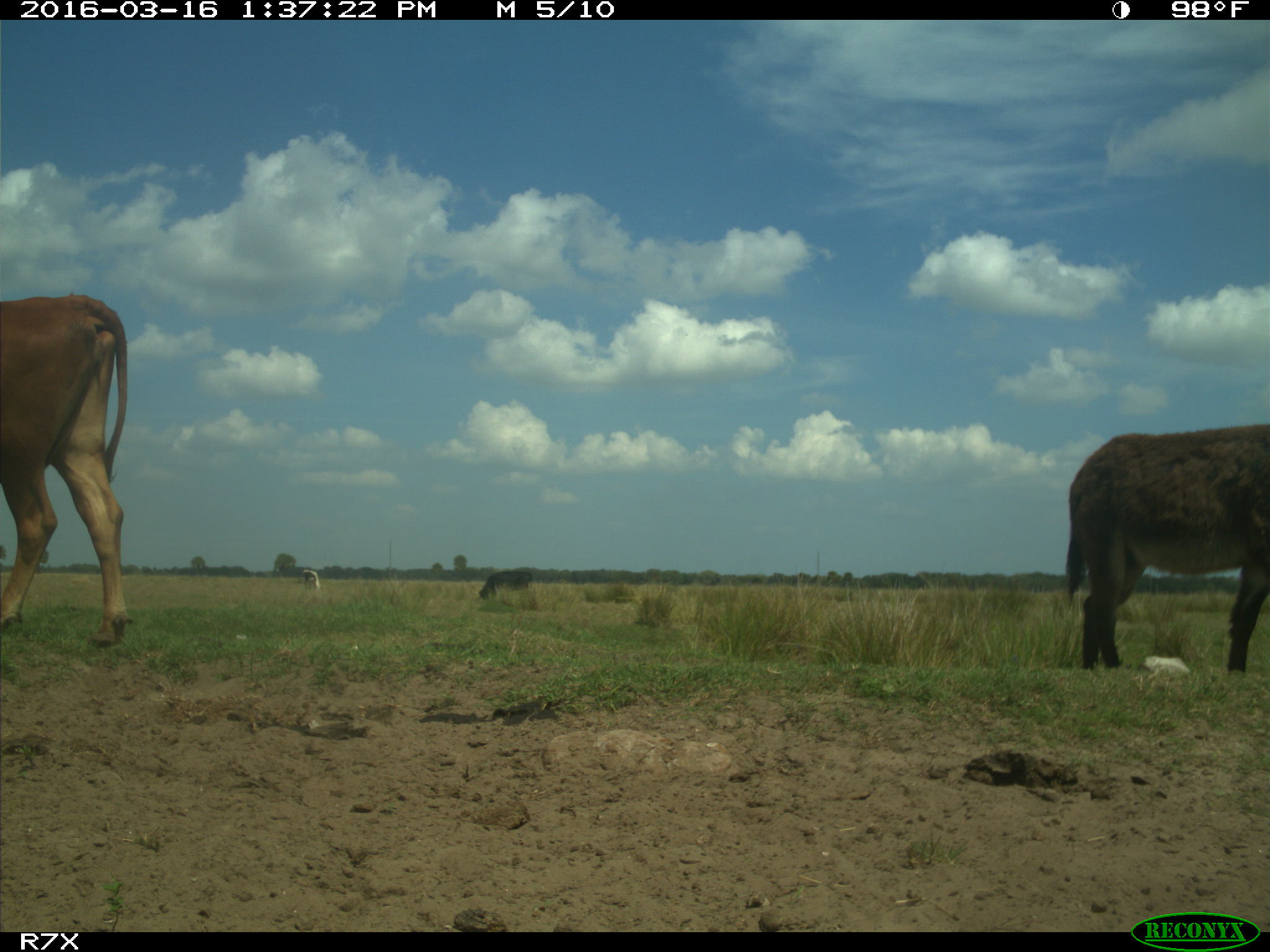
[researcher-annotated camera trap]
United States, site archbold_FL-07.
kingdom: Animalia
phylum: Chordata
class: Mammalia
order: Artiodactyla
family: Bovidae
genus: Bos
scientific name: Bos taurus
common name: domestic cow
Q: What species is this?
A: Bos taurus (domestic cow).